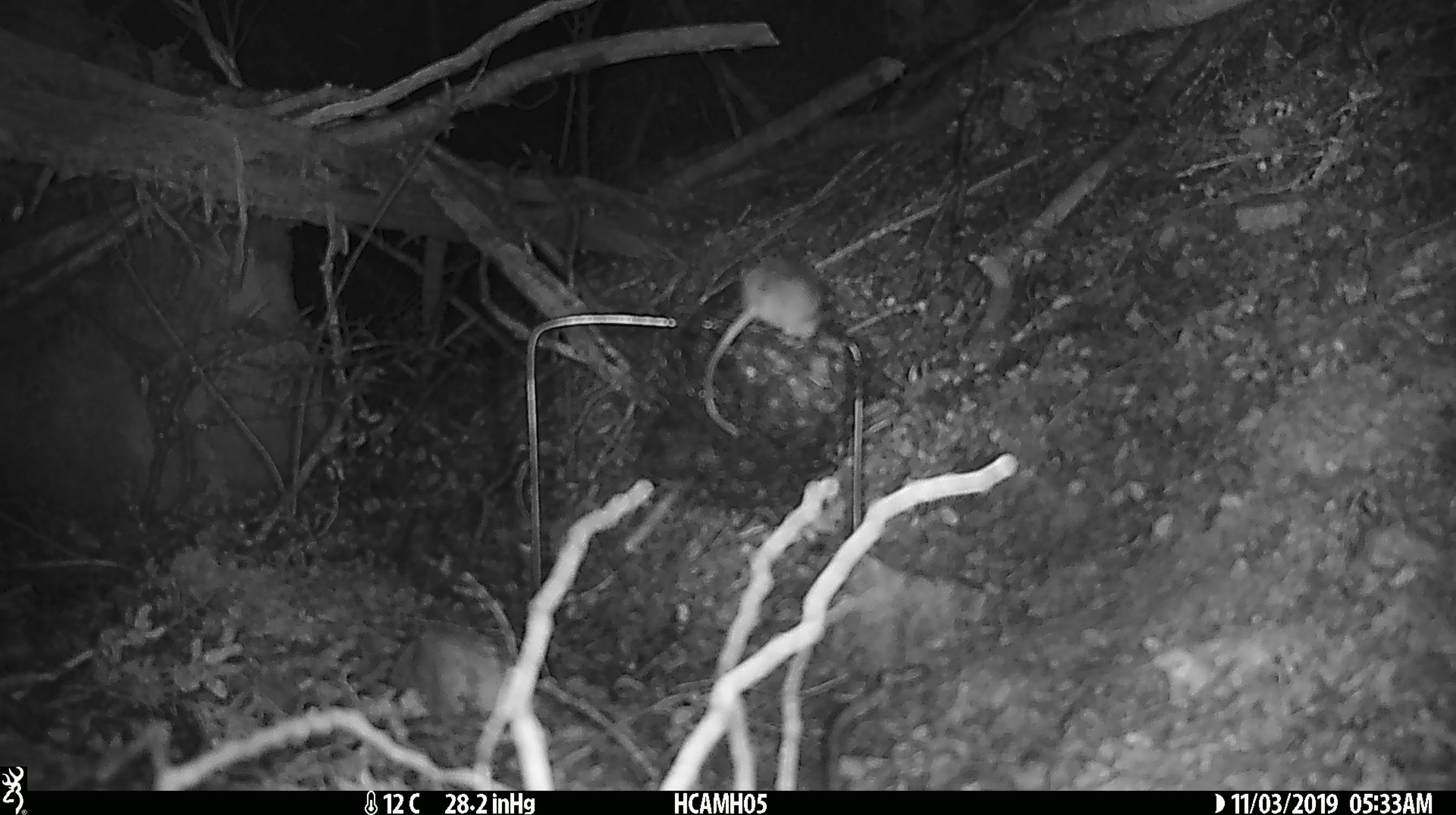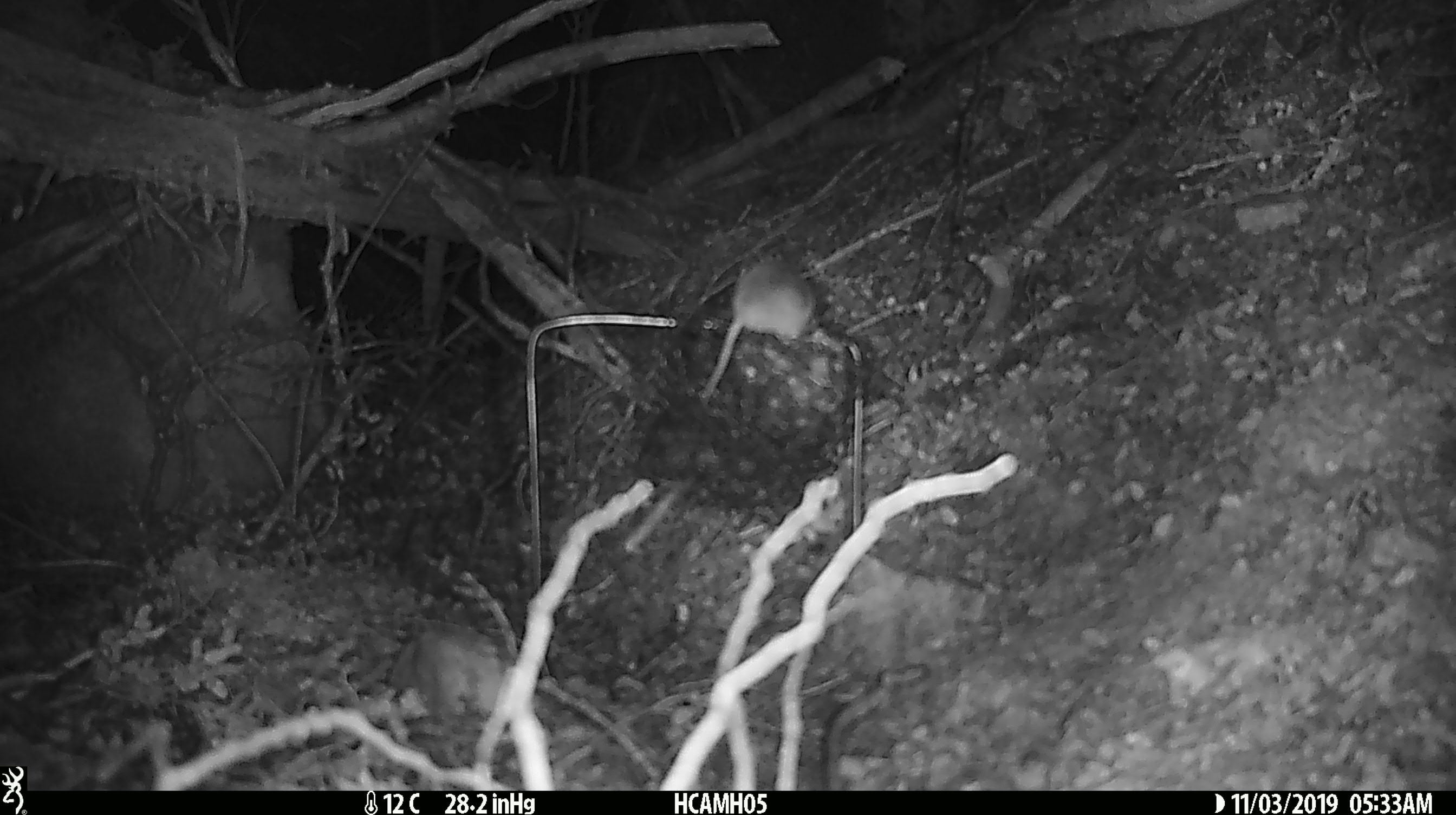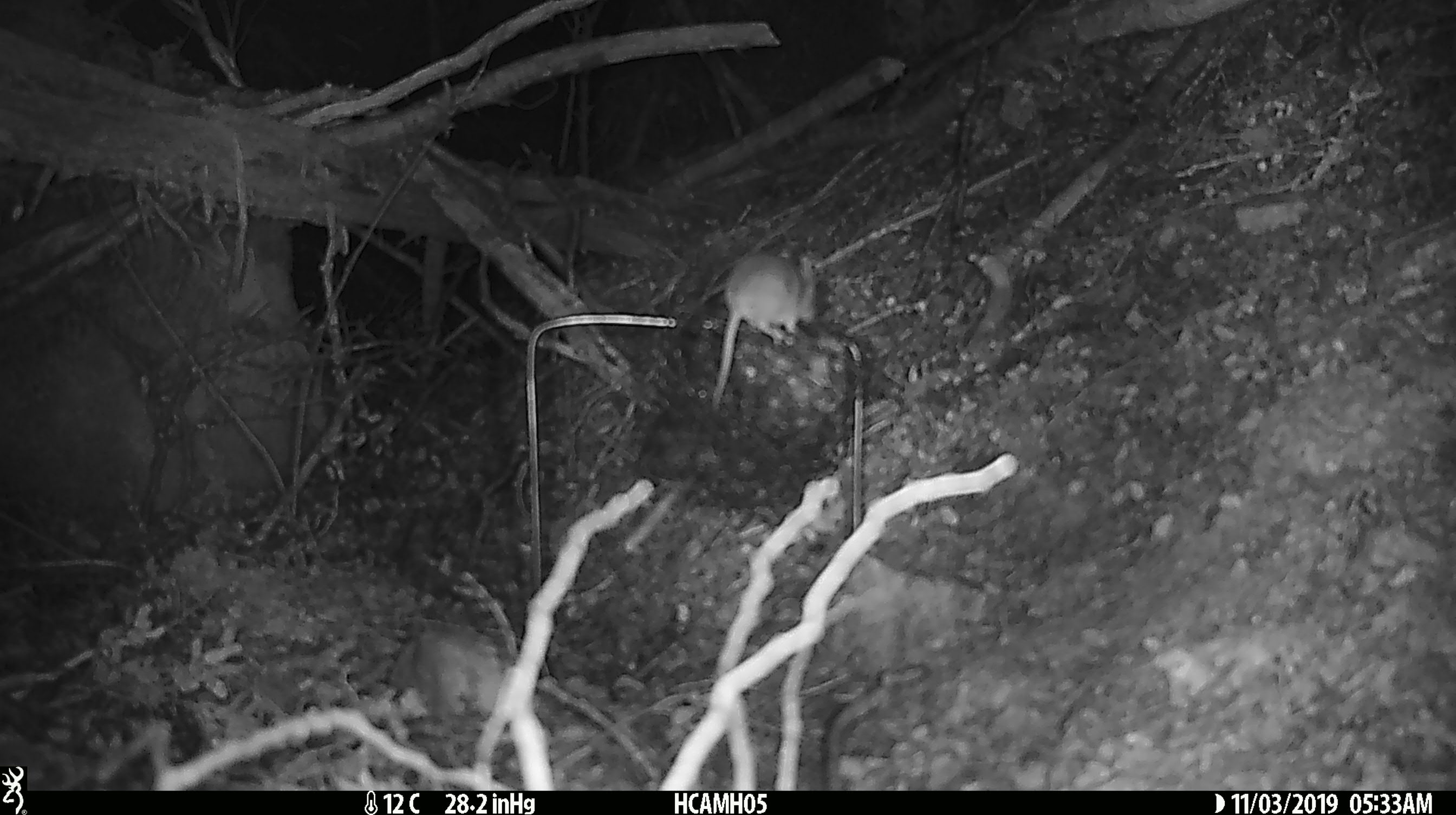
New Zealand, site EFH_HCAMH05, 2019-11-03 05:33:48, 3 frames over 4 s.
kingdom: Animalia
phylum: Chordata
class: Mammalia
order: Rodentia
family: Muridae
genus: Mus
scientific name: Mus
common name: mouse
Mouse (Mus).